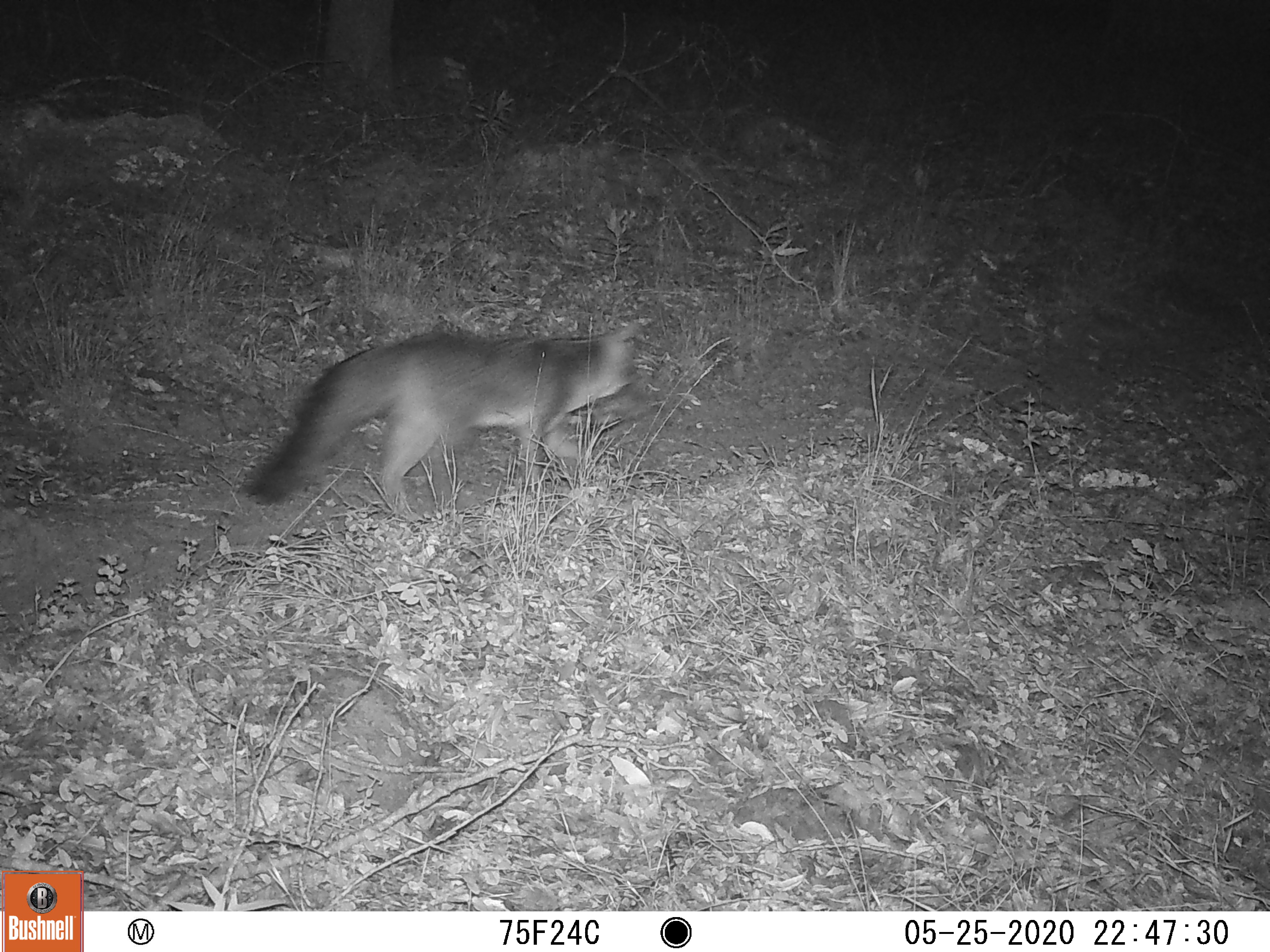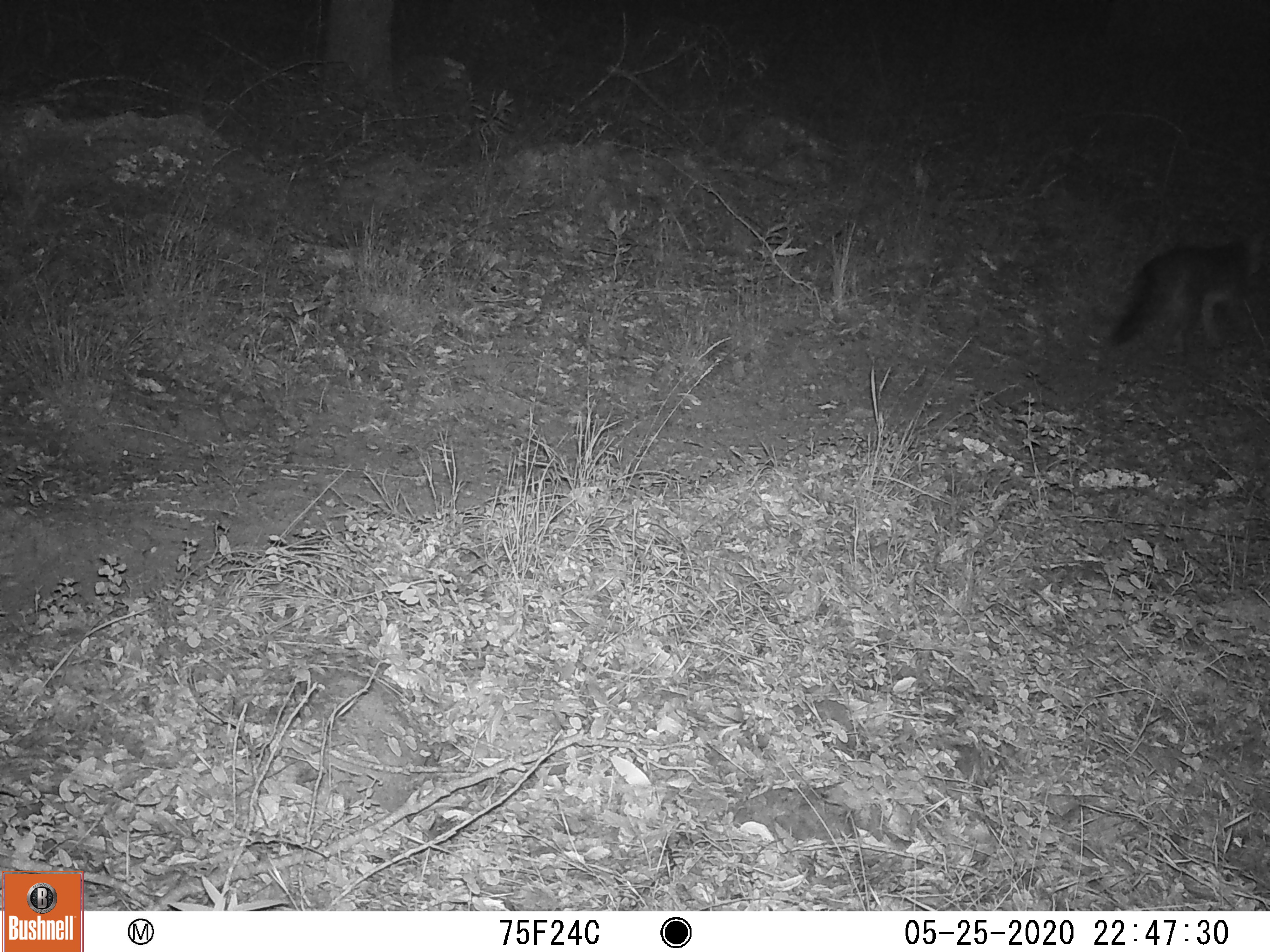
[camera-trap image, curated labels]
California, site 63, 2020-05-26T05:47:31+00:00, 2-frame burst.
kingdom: Animalia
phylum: Chordata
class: Mammalia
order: Carnivora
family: Canidae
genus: Urocyon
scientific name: Urocyon cinereoargenteus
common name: gray fox